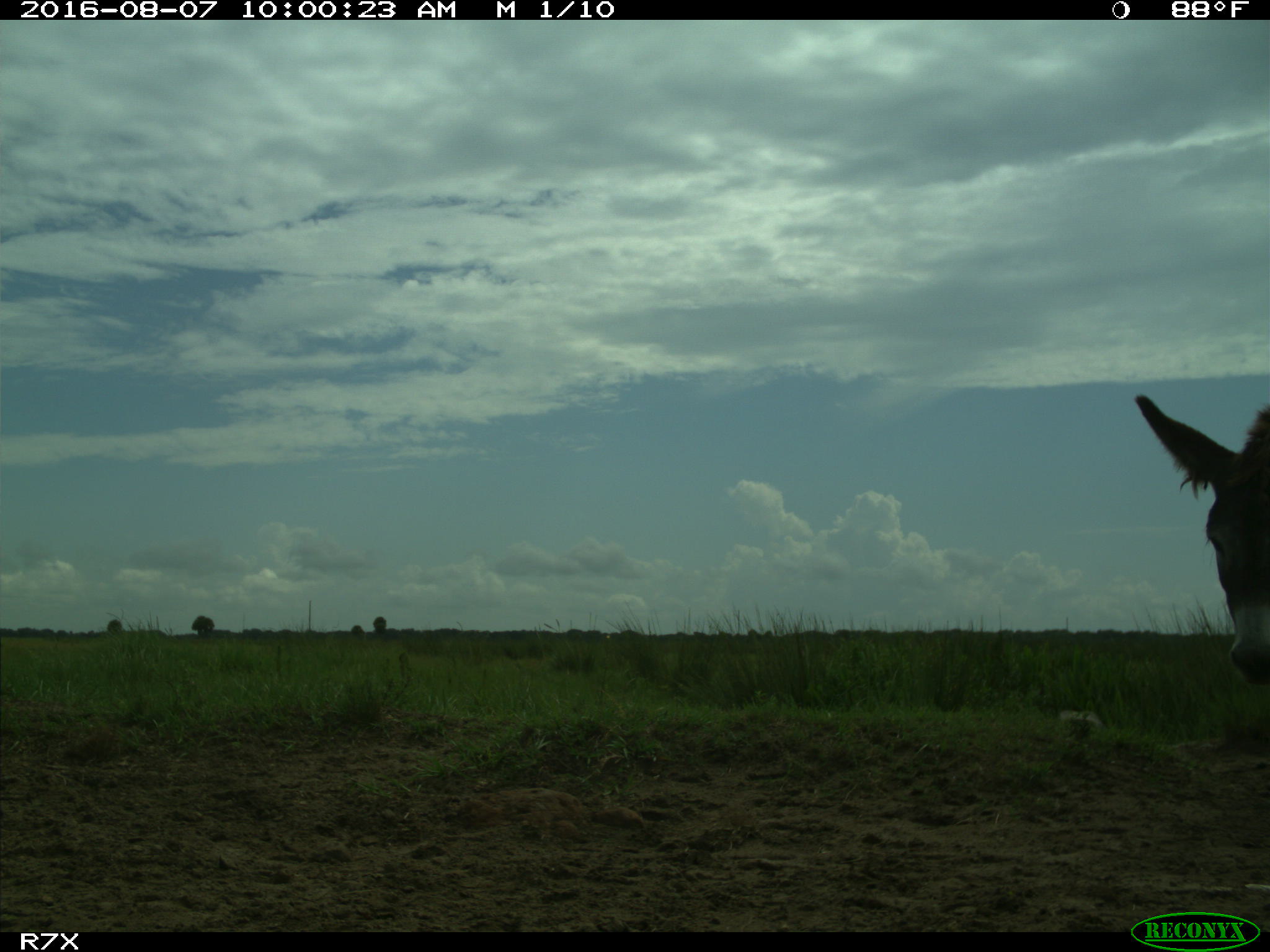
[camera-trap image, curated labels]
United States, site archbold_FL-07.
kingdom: Animalia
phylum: Chordata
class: Mammalia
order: Perissodactyla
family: Equidae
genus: Equus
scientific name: Equus africanus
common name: african wild ass